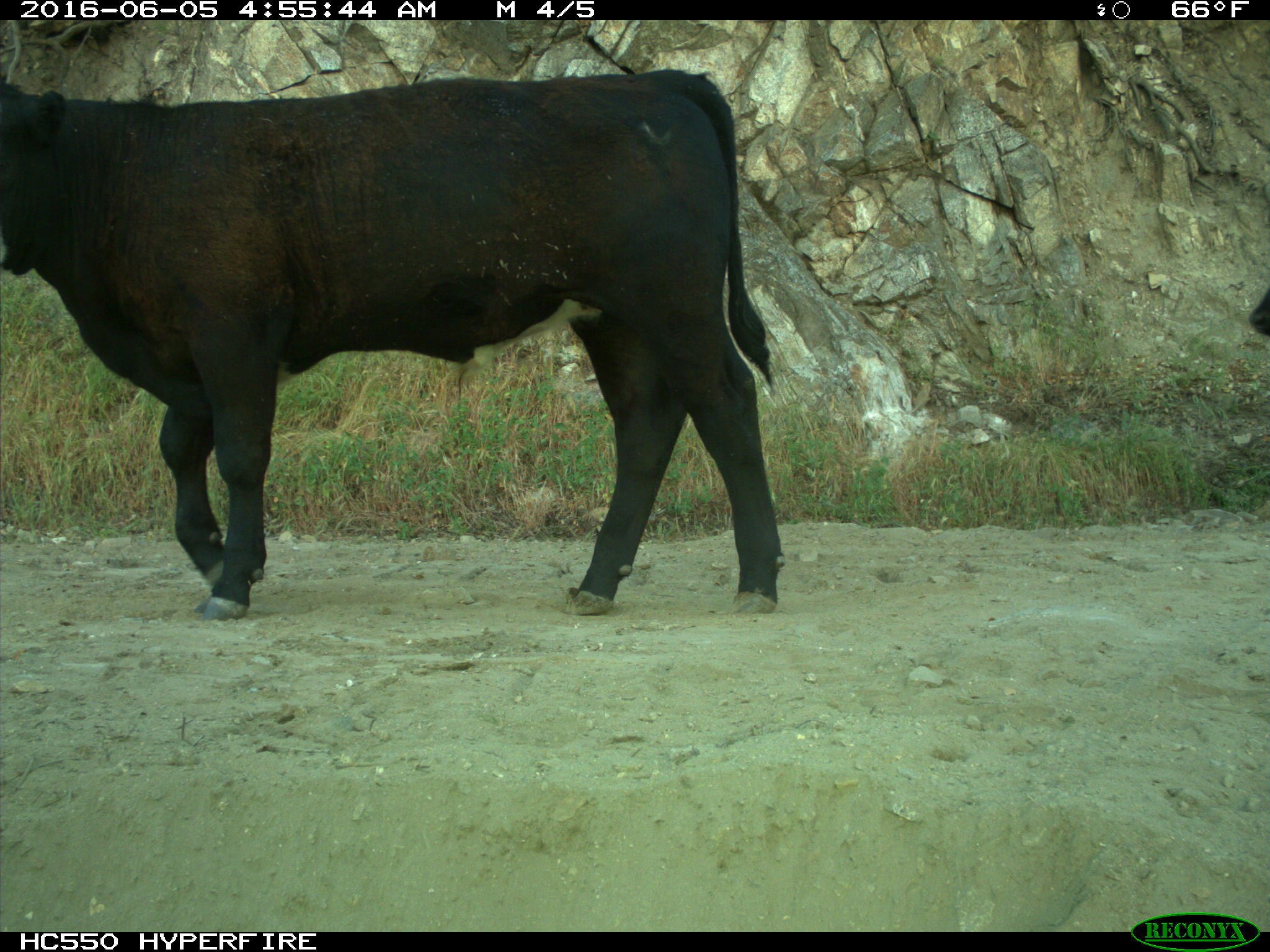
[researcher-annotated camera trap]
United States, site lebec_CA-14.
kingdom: Animalia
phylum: Chordata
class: Mammalia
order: Artiodactyla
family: Bovidae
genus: Bos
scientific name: Bos taurus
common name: domestic cow